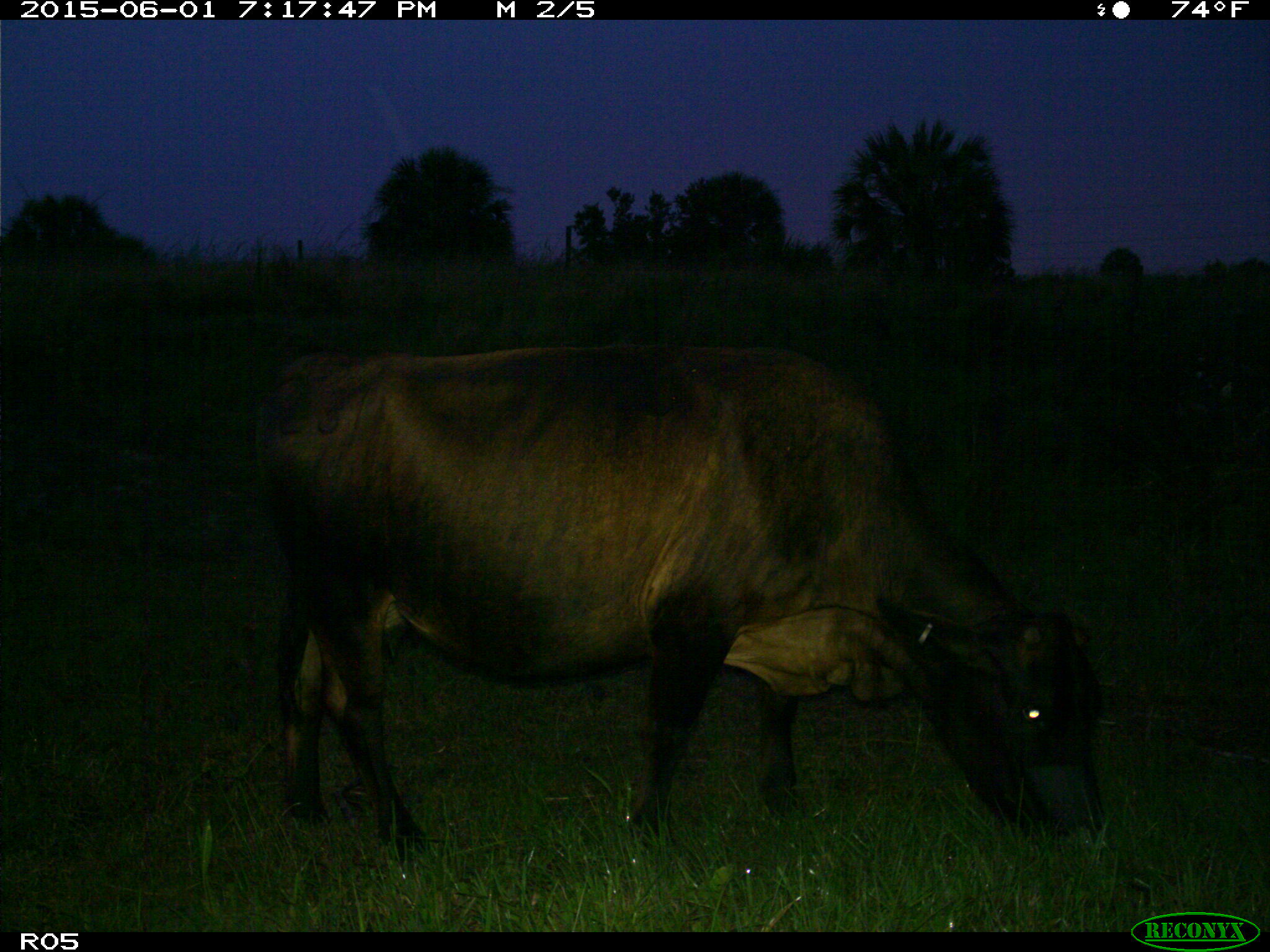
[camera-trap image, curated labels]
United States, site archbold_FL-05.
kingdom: Animalia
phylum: Chordata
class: Mammalia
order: Artiodactyla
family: Bovidae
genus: Bos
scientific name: Bos taurus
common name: domestic cow